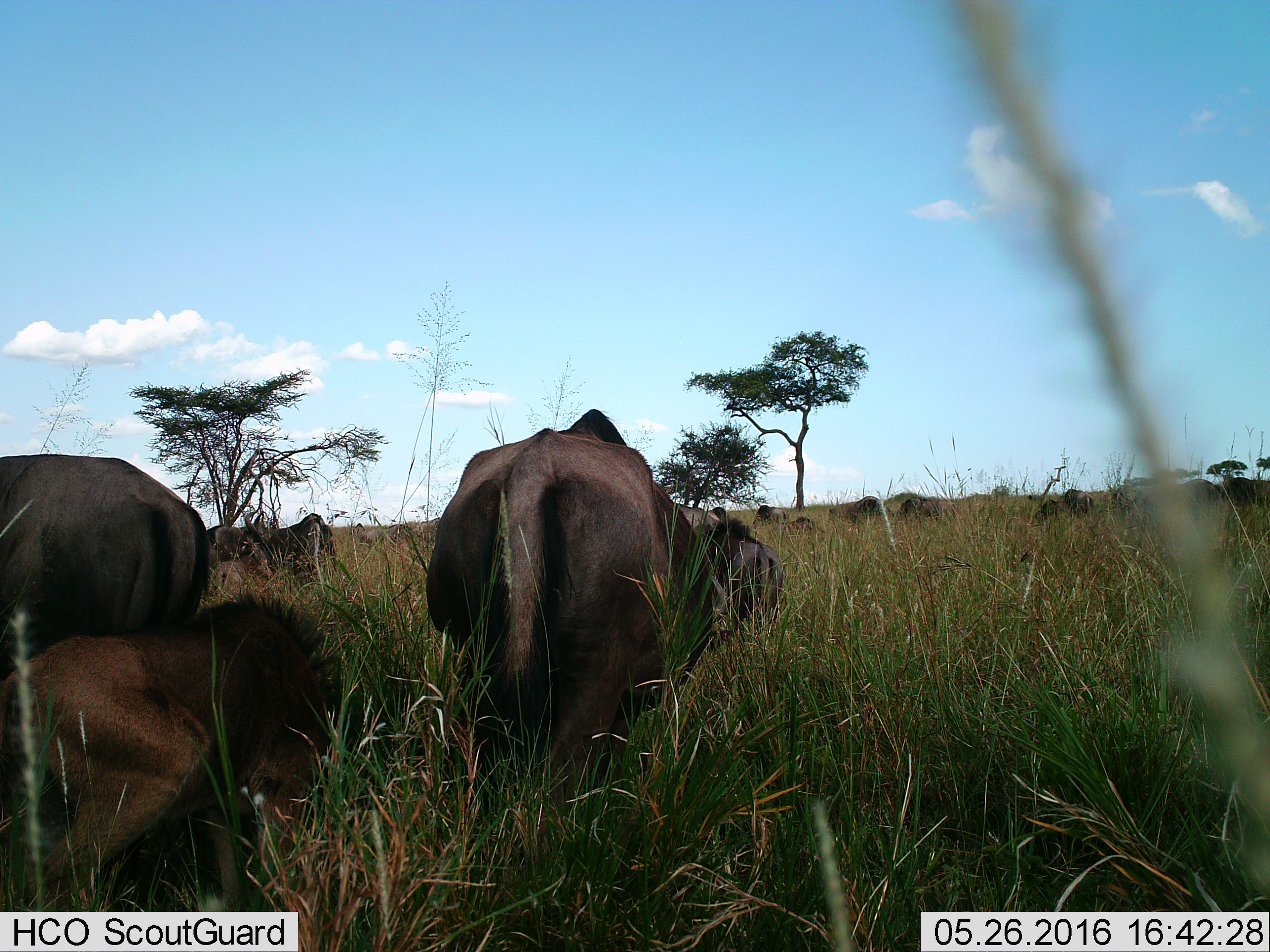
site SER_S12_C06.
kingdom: Animalia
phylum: Chordata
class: Mammalia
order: Artiodactyla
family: Bovidae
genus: Connochaetes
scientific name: Connochaetes taurinus taurinus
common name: blue wildebeest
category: wildebeestblue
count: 11-50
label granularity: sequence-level